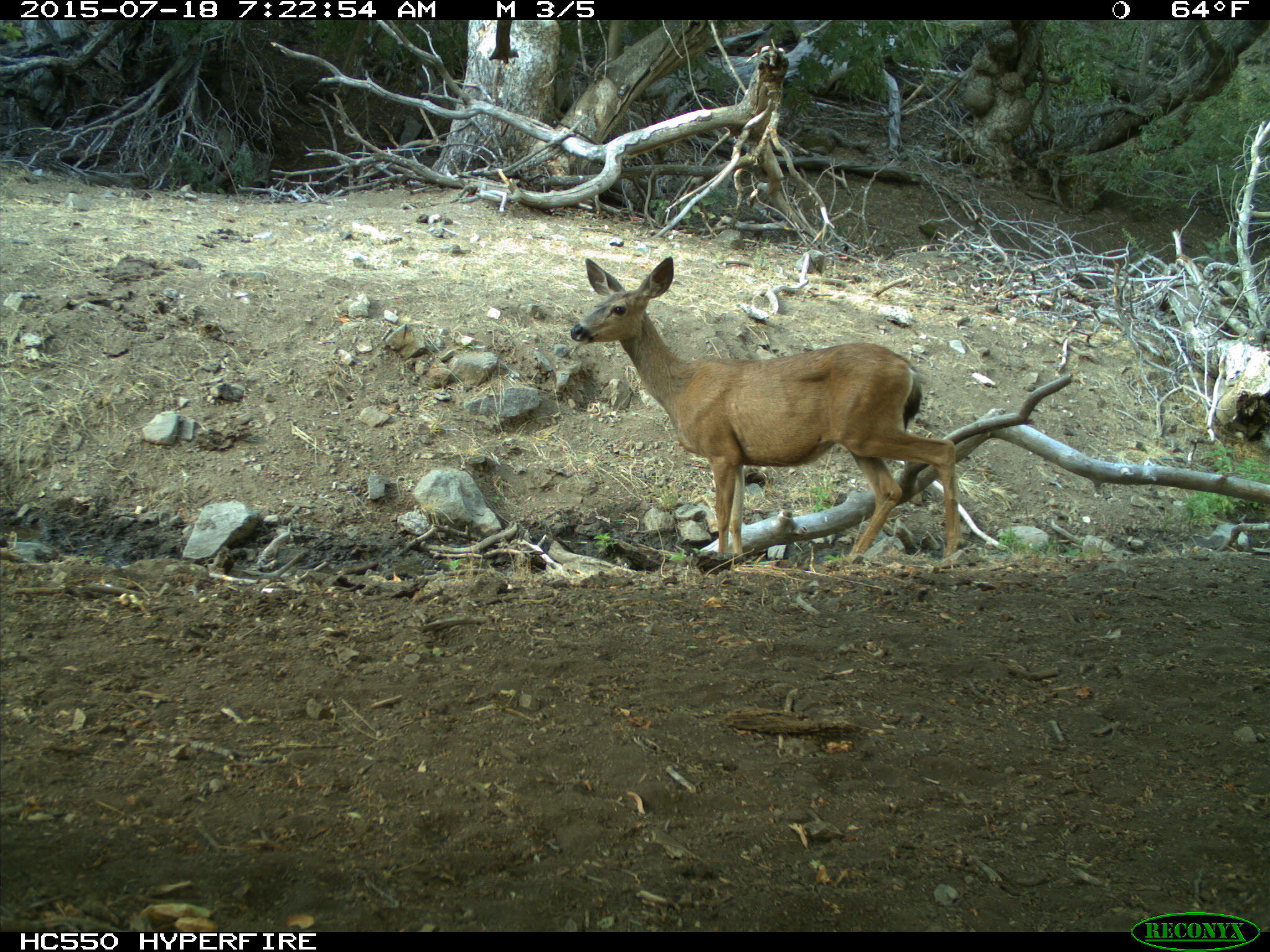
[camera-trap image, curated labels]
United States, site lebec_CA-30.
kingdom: Animalia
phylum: Chordata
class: Mammalia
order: Artiodactyla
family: Cervidae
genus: Odocoileus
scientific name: Odocoileus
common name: deer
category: unidentified deer